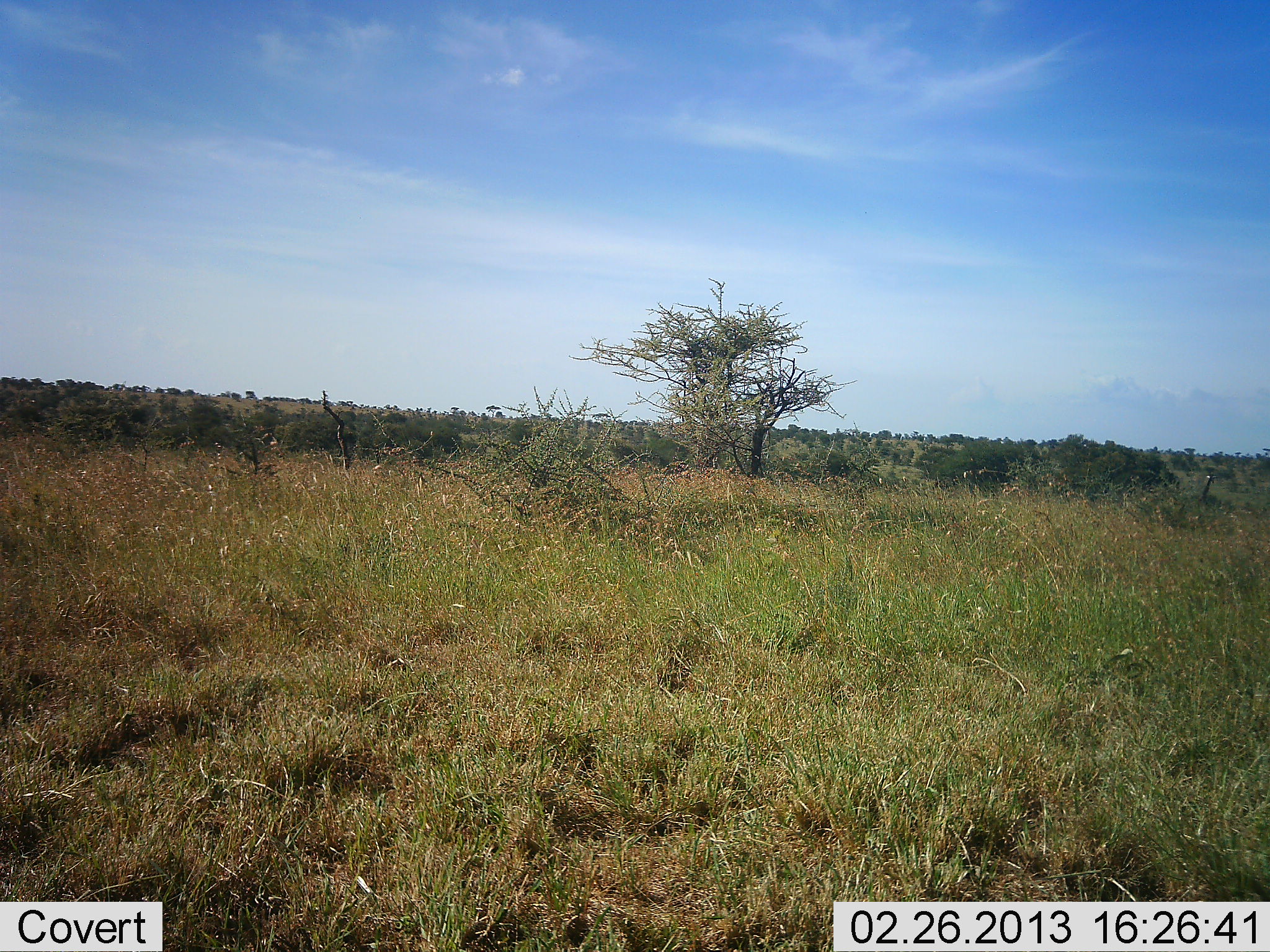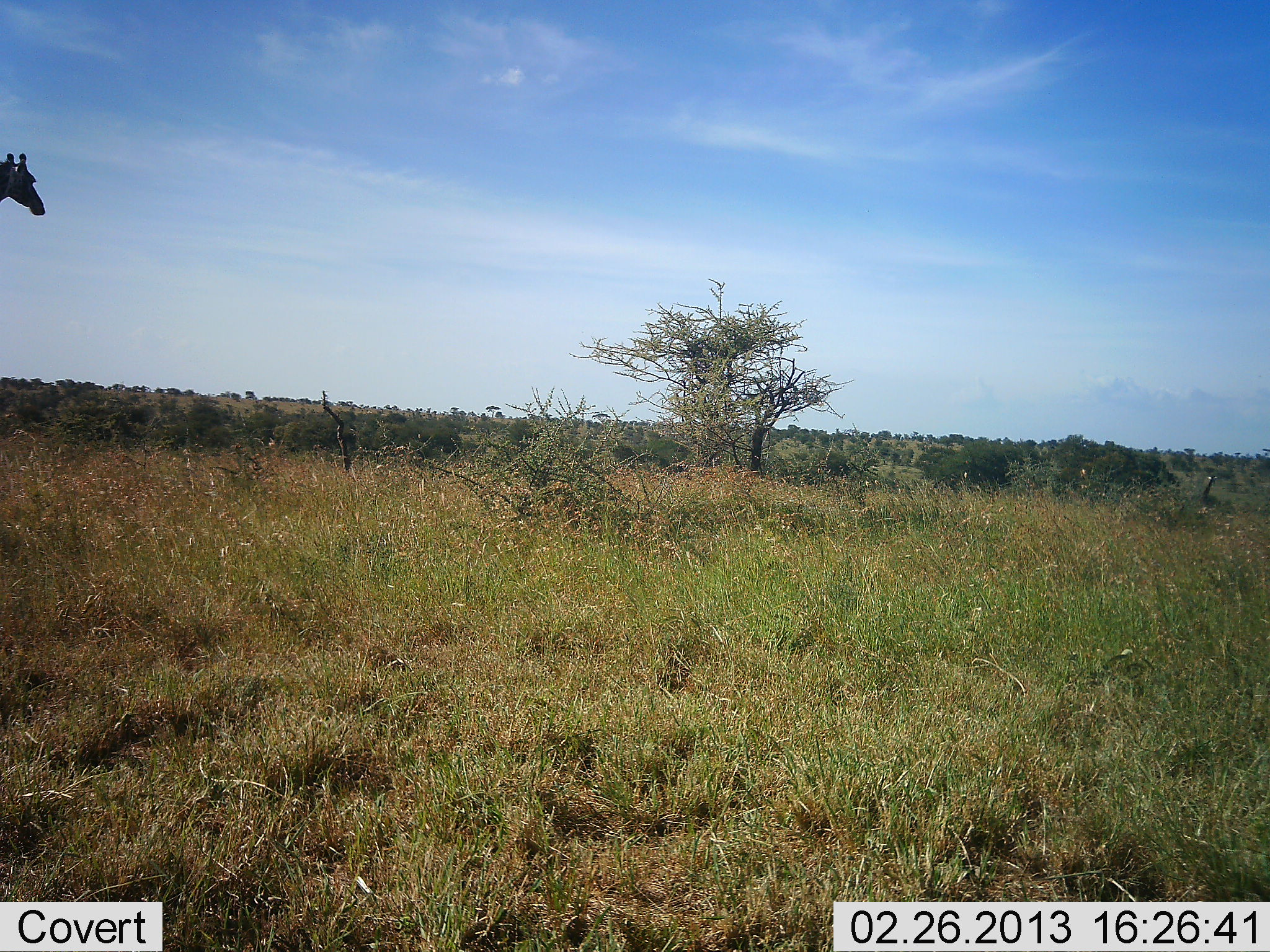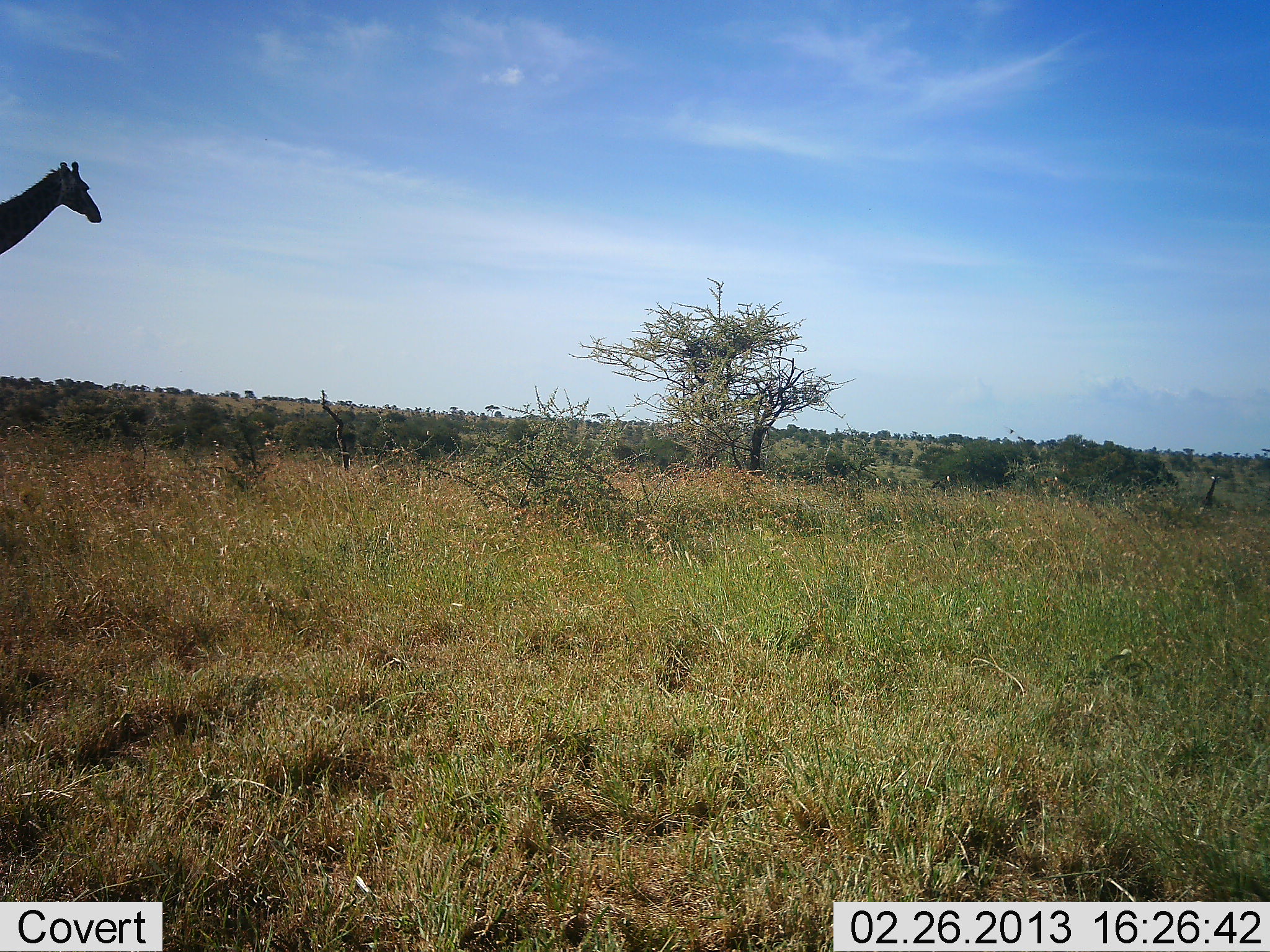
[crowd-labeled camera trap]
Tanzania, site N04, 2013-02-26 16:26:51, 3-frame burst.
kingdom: Animalia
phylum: Chordata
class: Mammalia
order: Artiodactyla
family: Giraffidae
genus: Giraffa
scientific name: Giraffa camelopardalis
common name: giraffe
Giraffe (Giraffa camelopardalis), count 1. Behavior (volunteer vote fractions): standing 0%, resting 0%, moving 100%, interacting 0%. Young present (vote fraction): 0%. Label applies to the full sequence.